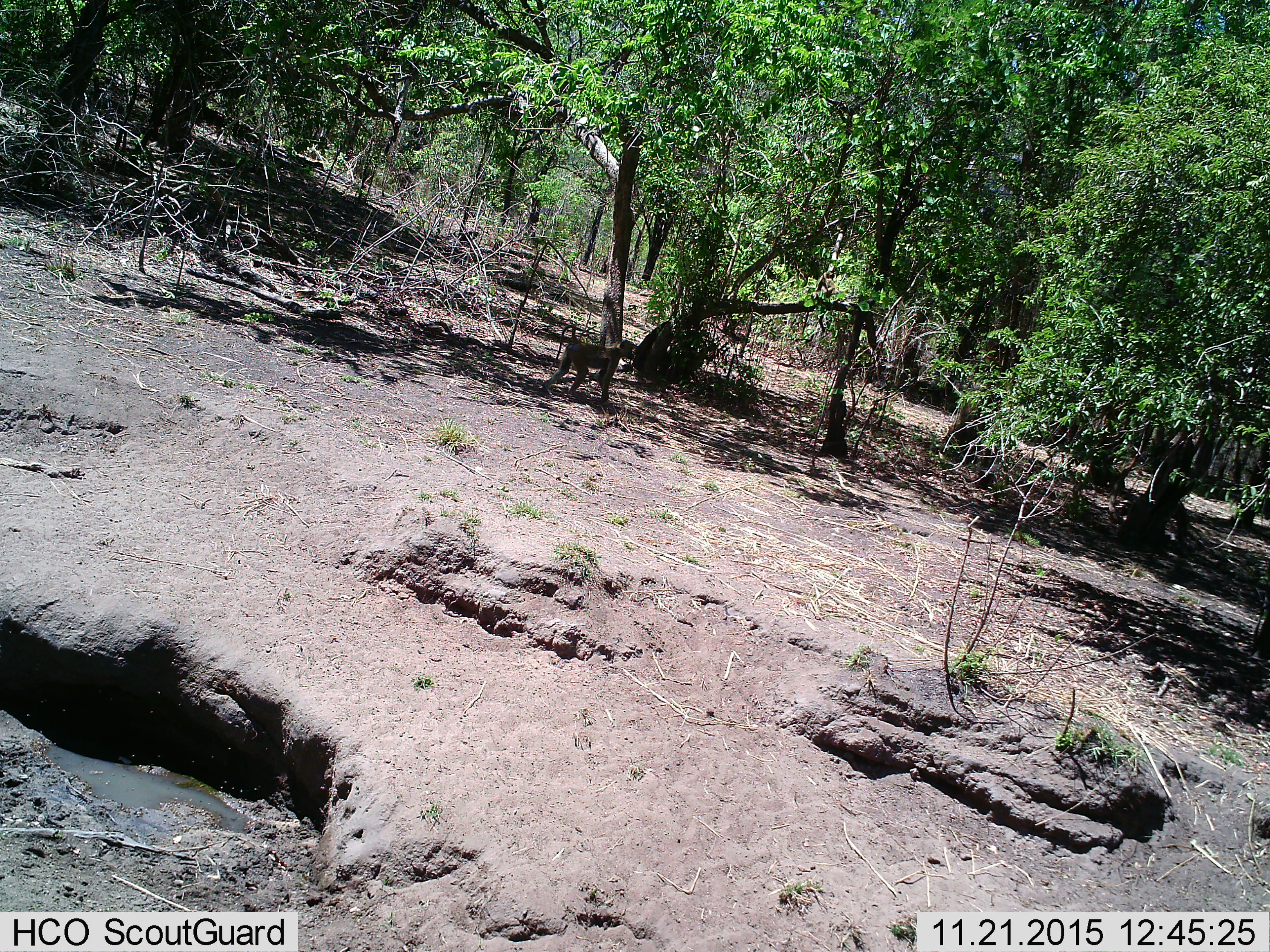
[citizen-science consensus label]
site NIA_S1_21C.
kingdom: Animalia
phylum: Chordata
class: Mammalia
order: Primates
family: Cercopithecidae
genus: Papio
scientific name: Papio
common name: baboon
Baboon (Papio), count 1. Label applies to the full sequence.